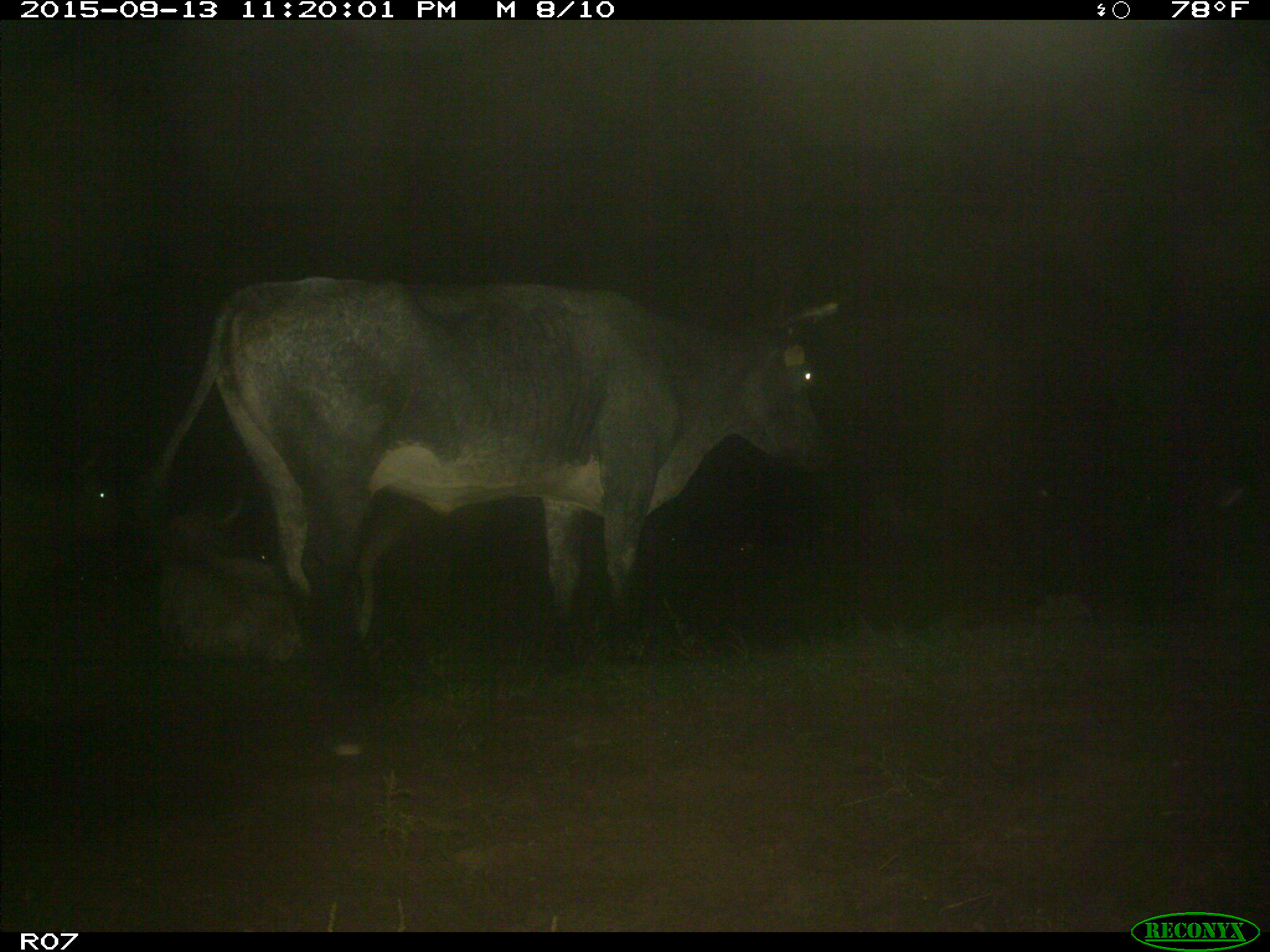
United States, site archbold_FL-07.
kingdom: Animalia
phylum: Chordata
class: Mammalia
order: Artiodactyla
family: Bovidae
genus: Bos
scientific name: Bos taurus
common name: domestic cow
Bos taurus (domestic cow).